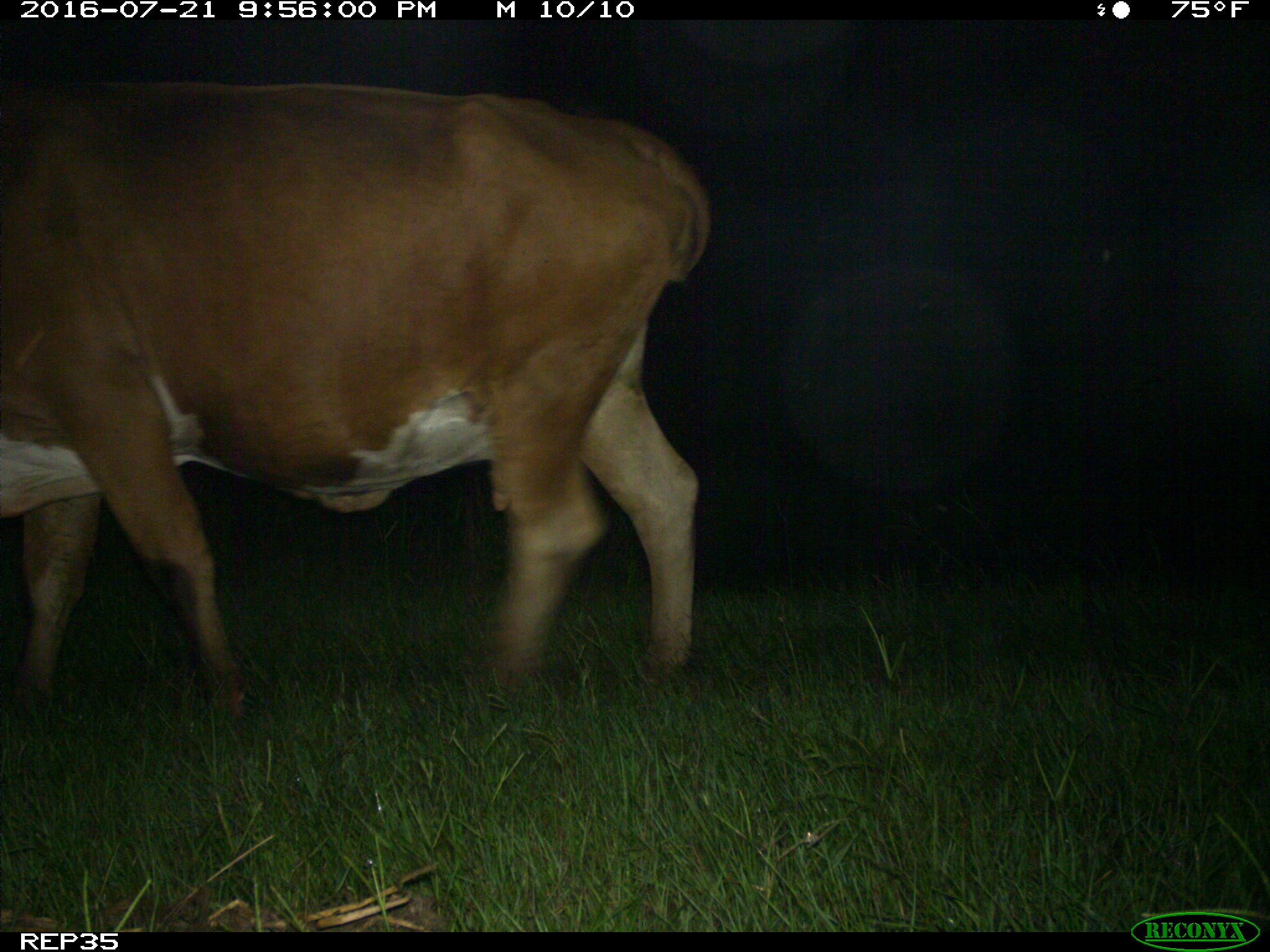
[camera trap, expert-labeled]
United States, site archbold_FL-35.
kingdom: Animalia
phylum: Chordata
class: Mammalia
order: Artiodactyla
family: Bovidae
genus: Bos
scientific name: Bos taurus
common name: domestic cow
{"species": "Bos taurus (domestic cow)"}